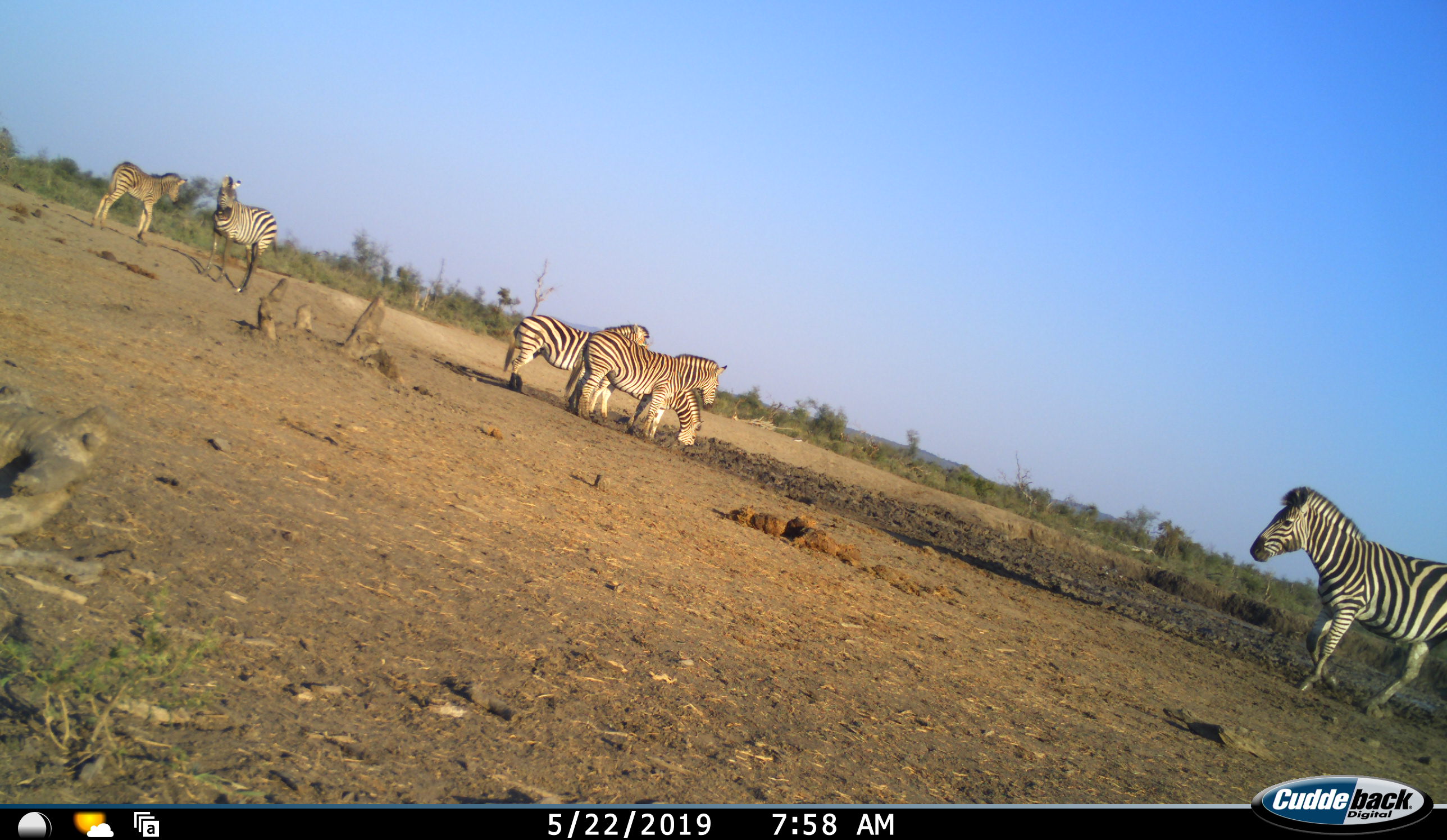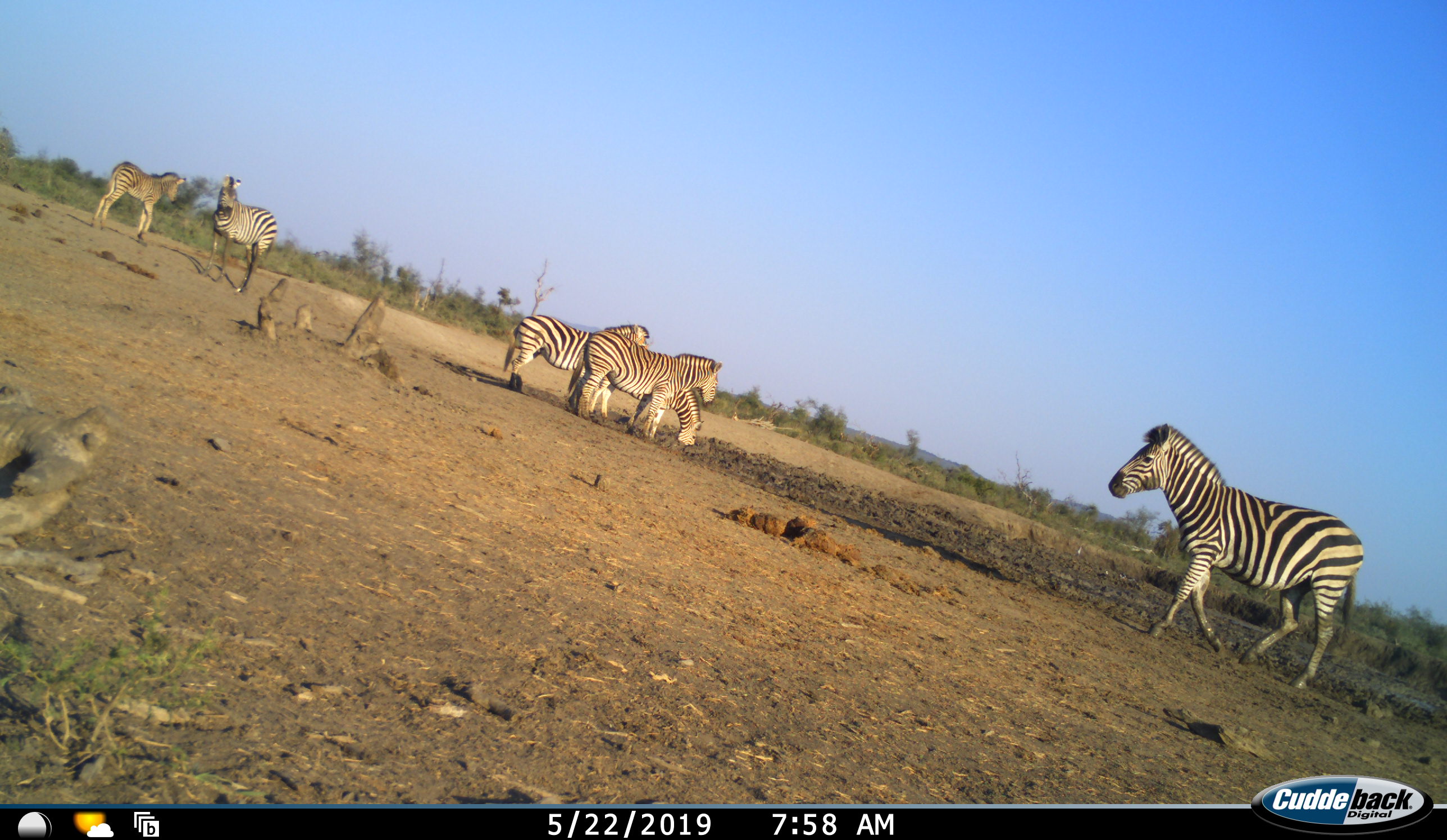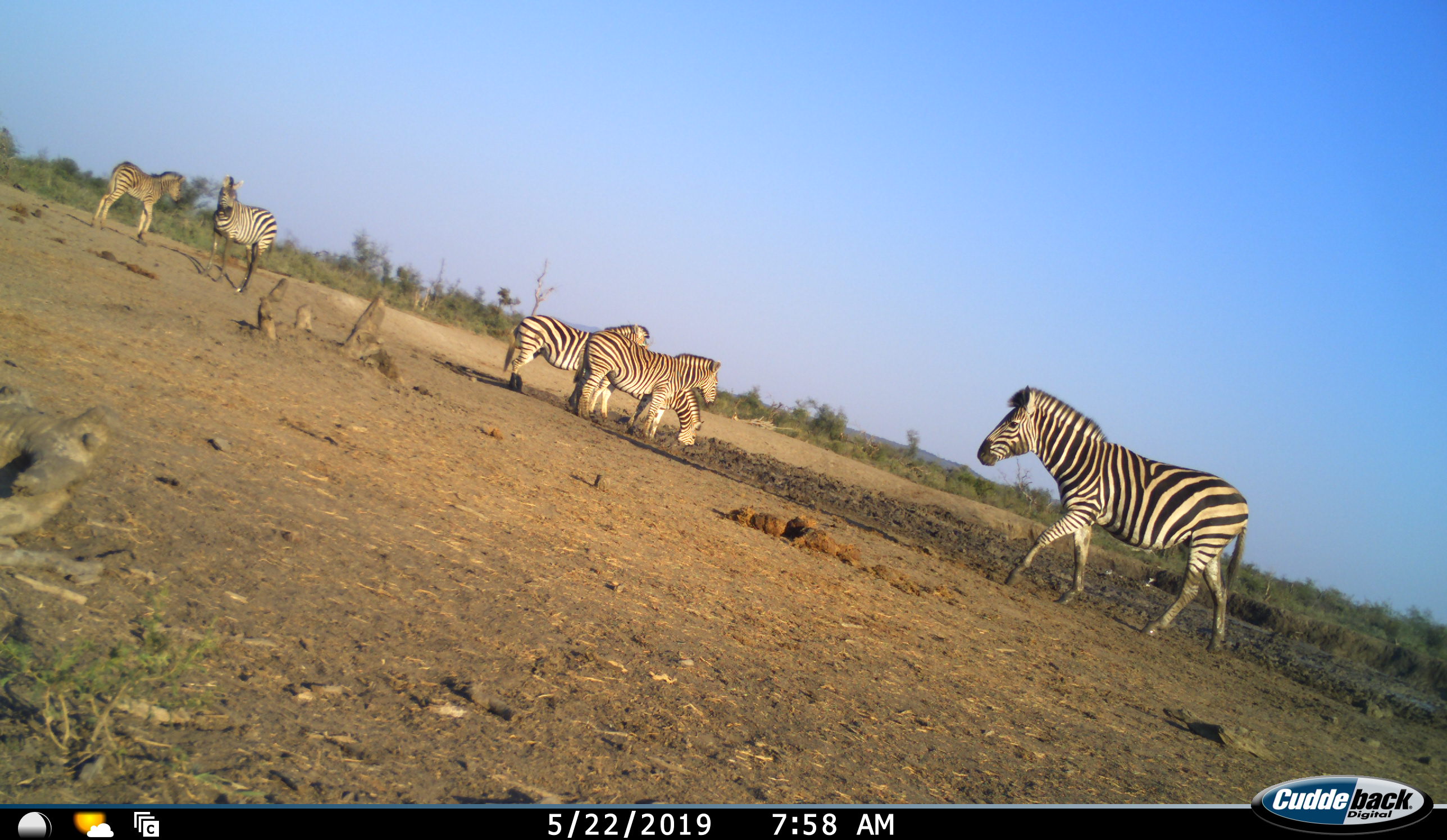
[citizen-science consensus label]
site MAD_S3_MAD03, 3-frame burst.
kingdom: Animalia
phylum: Chordata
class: Mammalia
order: Perissodactyla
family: Equidae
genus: Equus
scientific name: Equus quagga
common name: plains zebra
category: zebraplains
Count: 6.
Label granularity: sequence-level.